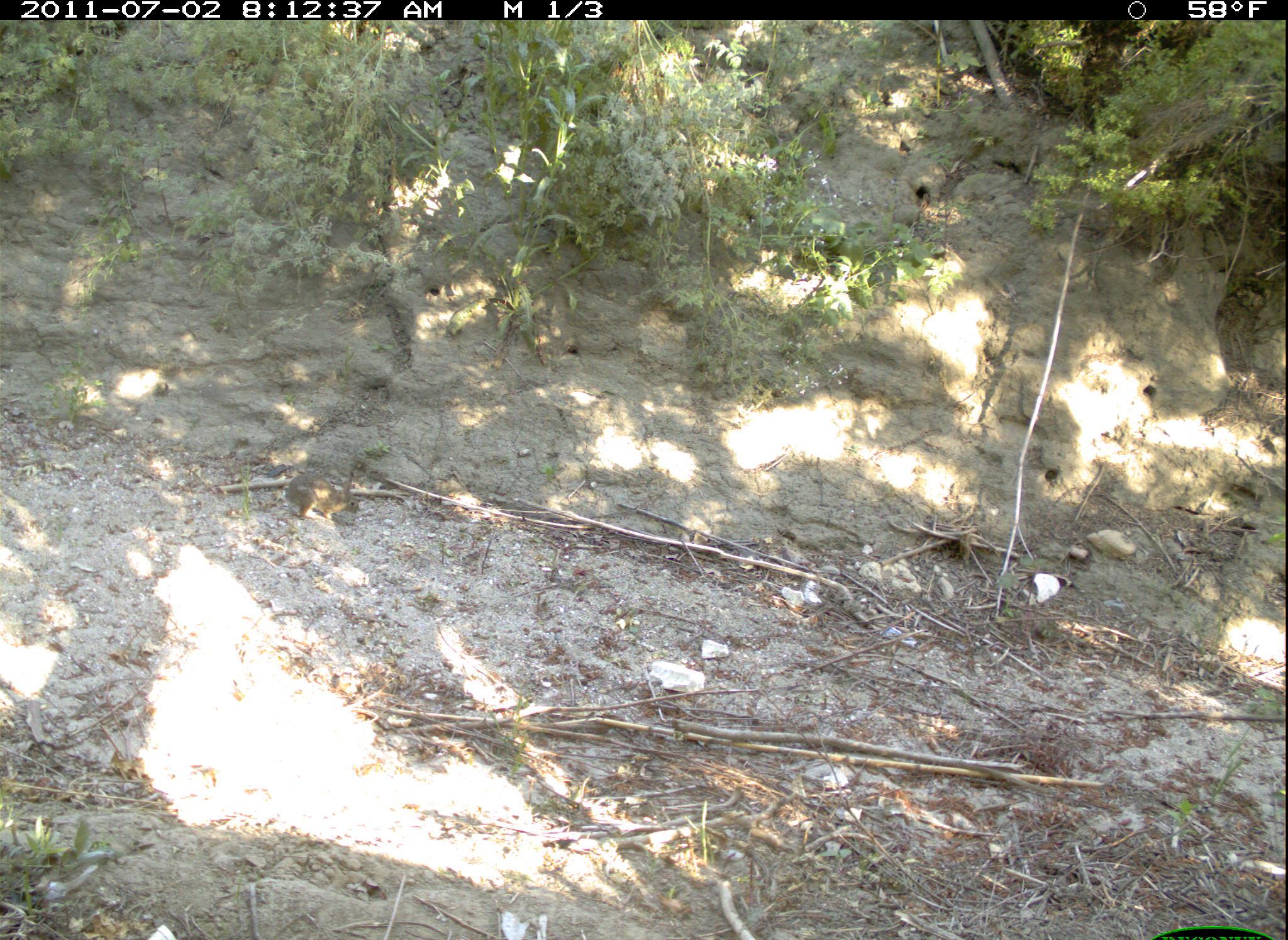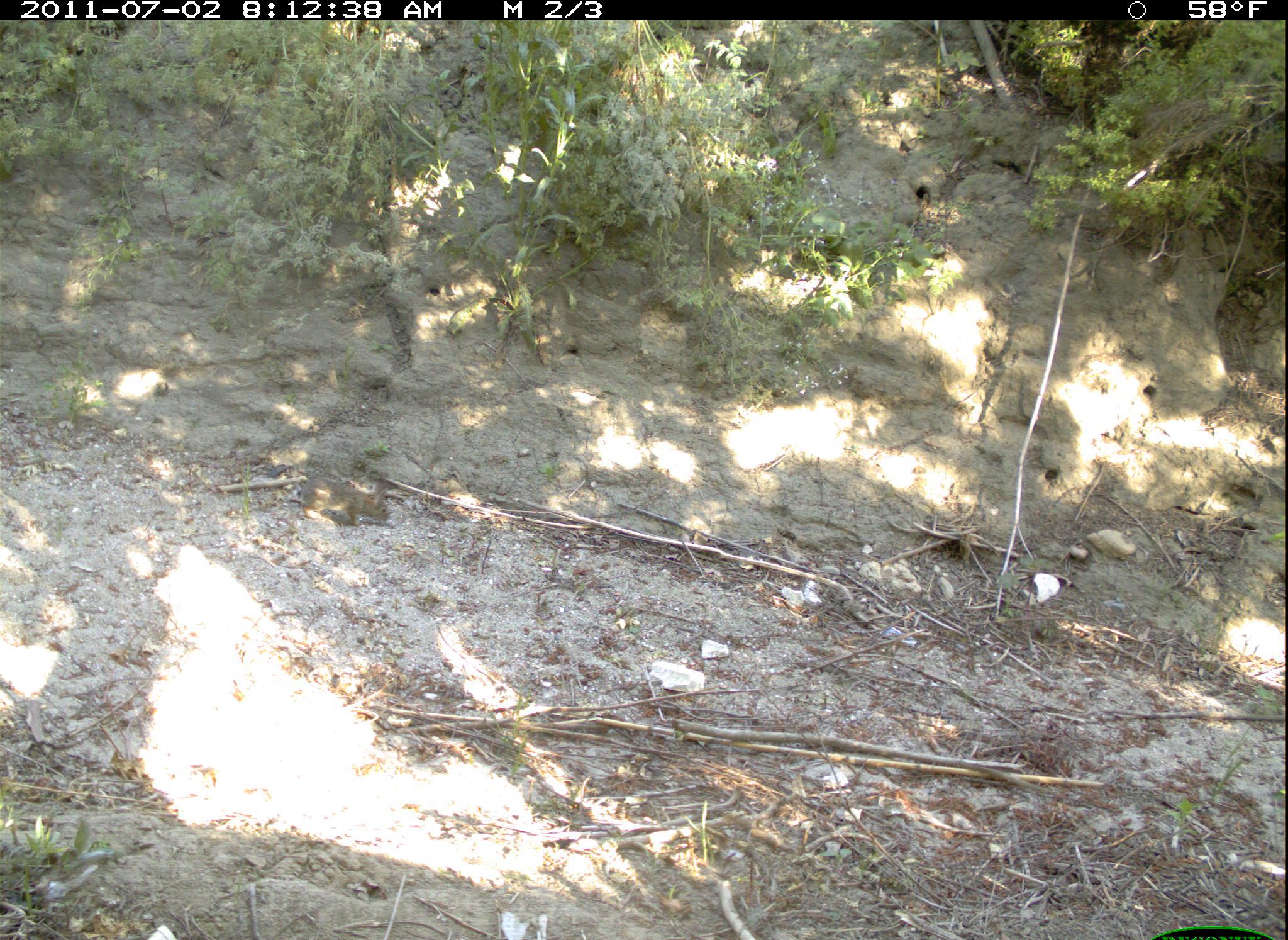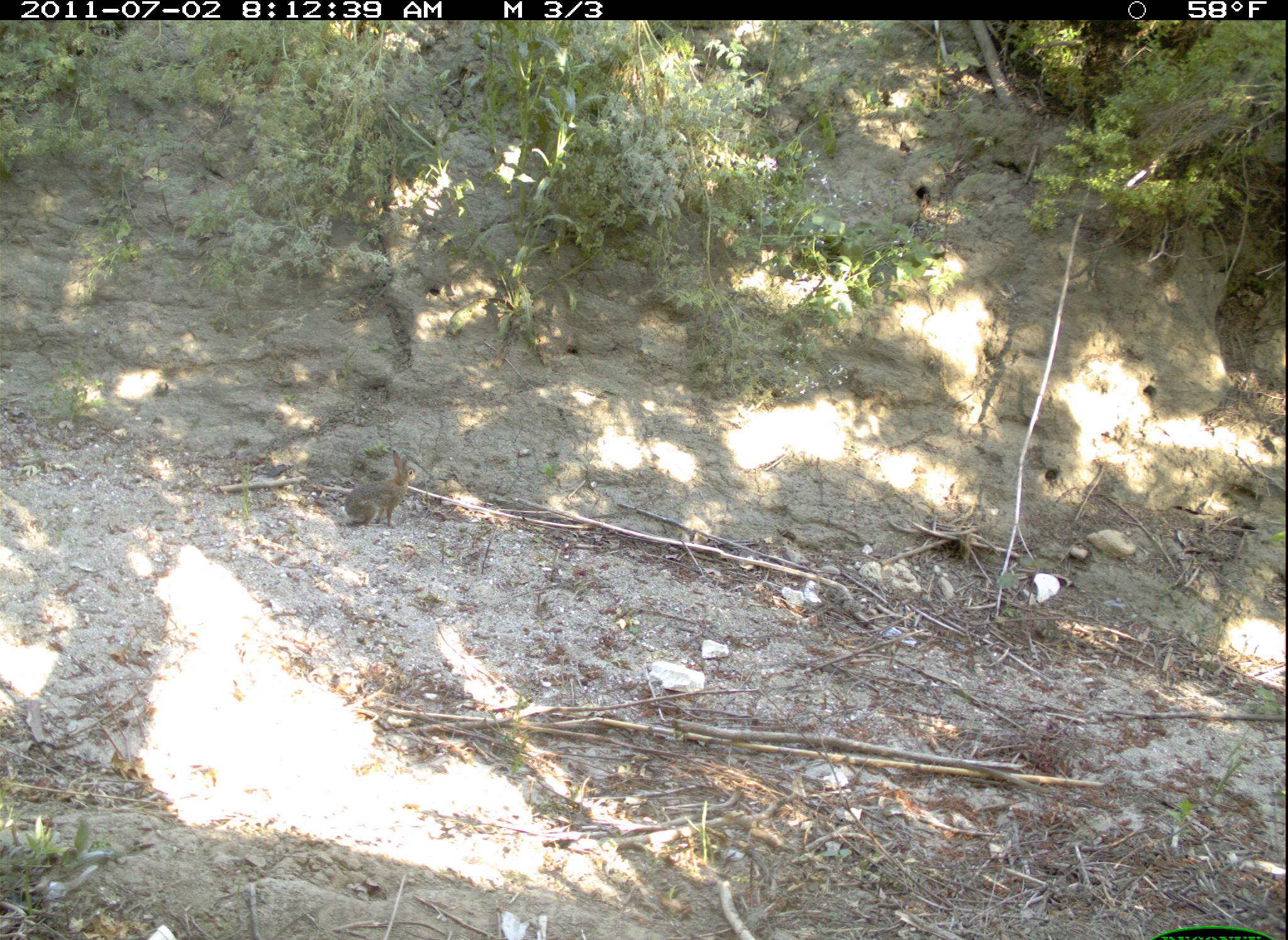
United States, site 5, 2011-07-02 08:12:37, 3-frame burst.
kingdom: Animalia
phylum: Chordata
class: Mammalia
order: Lagomorpha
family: Leporidae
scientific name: Leporidae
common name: rabbits and hares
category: rabbit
Rabbit (rabbits and hares) (Leporidae).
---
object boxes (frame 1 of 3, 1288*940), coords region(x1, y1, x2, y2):
rabbit: region(285, 471, 362, 519)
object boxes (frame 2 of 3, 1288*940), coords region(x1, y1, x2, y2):
rabbit: region(298, 476, 392, 528)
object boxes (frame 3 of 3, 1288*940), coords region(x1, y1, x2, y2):
rabbit: region(343, 450, 419, 528)